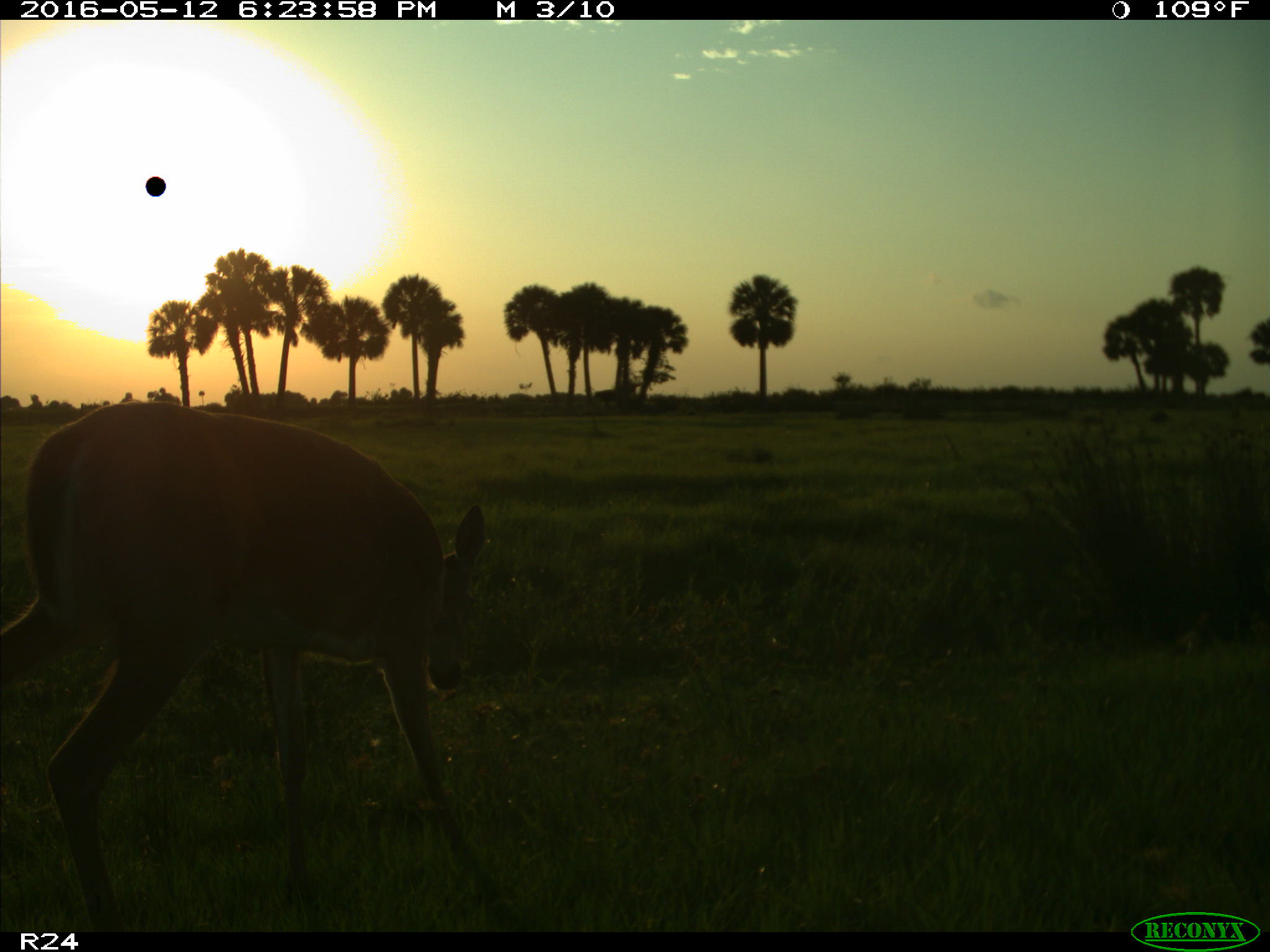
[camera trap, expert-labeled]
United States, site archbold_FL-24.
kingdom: Animalia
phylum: Chordata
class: Mammalia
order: Artiodactyla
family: Cervidae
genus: Odocoileus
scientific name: Odocoileus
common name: deer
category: unidentified deer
Unidentified deer (deer) (Odocoileus).